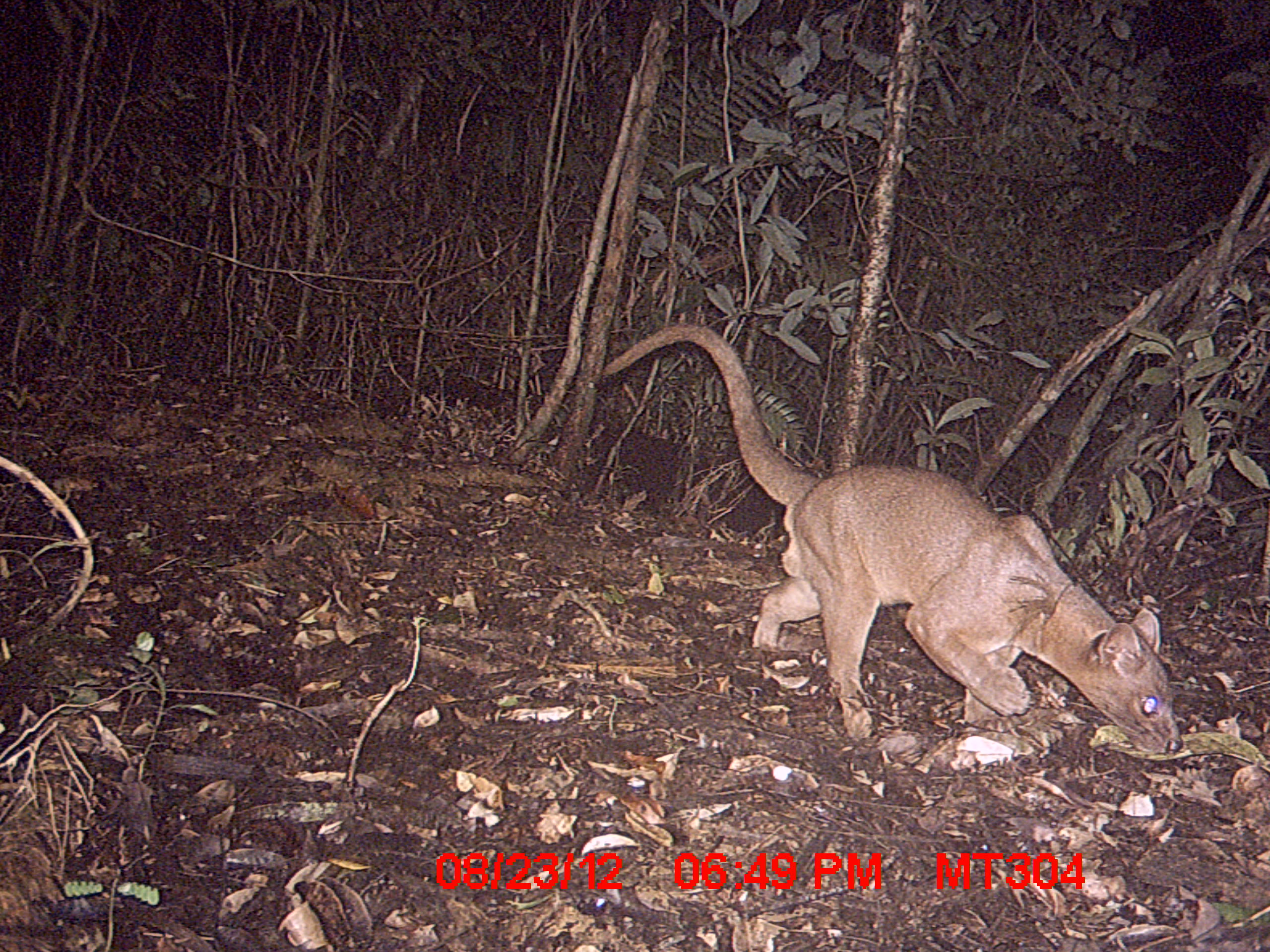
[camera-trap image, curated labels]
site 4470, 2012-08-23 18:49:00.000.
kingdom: Animalia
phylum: Chordata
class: Mammalia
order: Carnivora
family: Eupleridae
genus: Cryptoprocta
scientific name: Cryptoprocta ferox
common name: fossa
Cryptoprocta ferox (fossa), count 1.